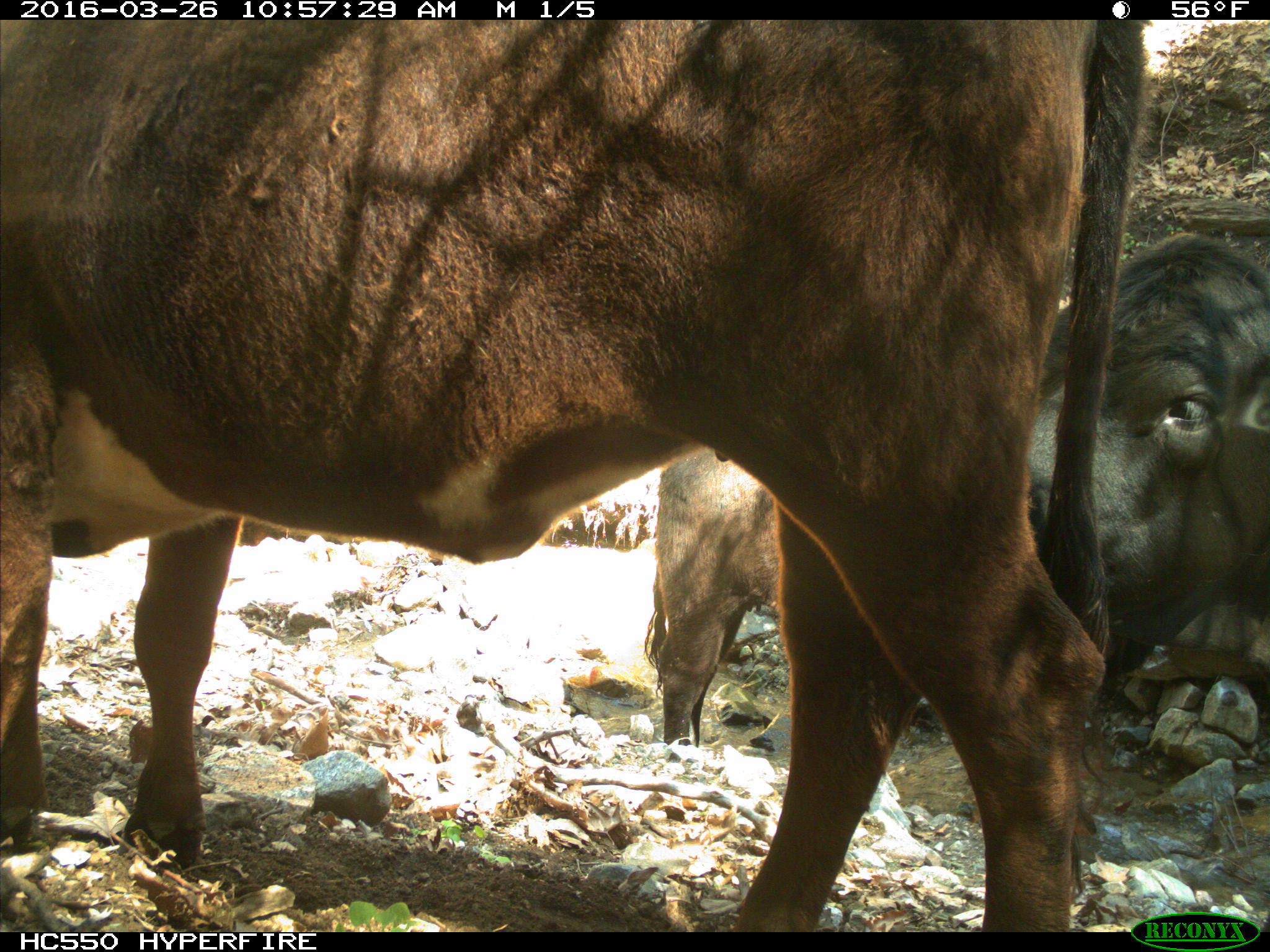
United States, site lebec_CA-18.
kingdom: Animalia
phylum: Chordata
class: Mammalia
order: Artiodactyla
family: Bovidae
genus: Bos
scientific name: Bos taurus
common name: domestic cow